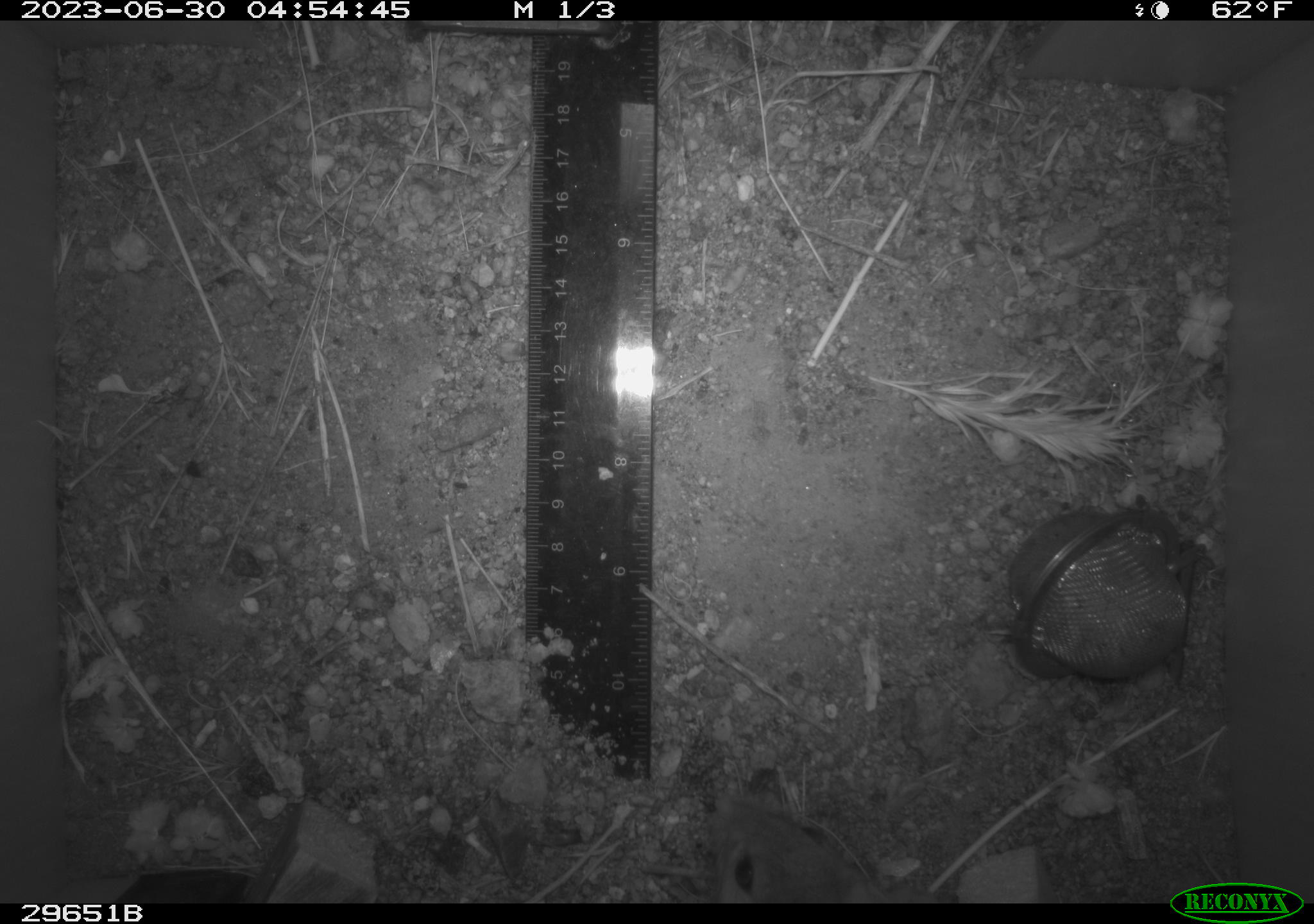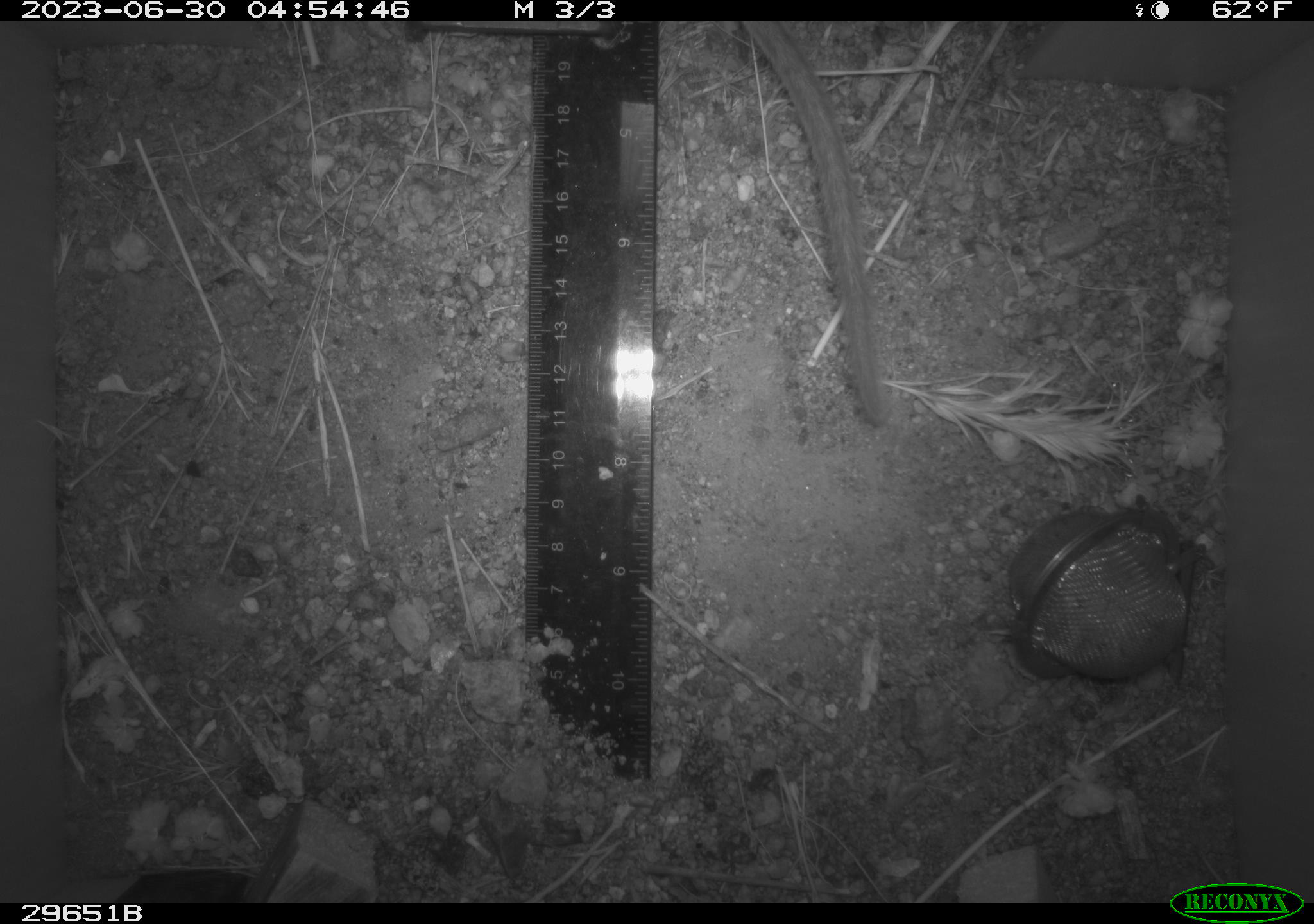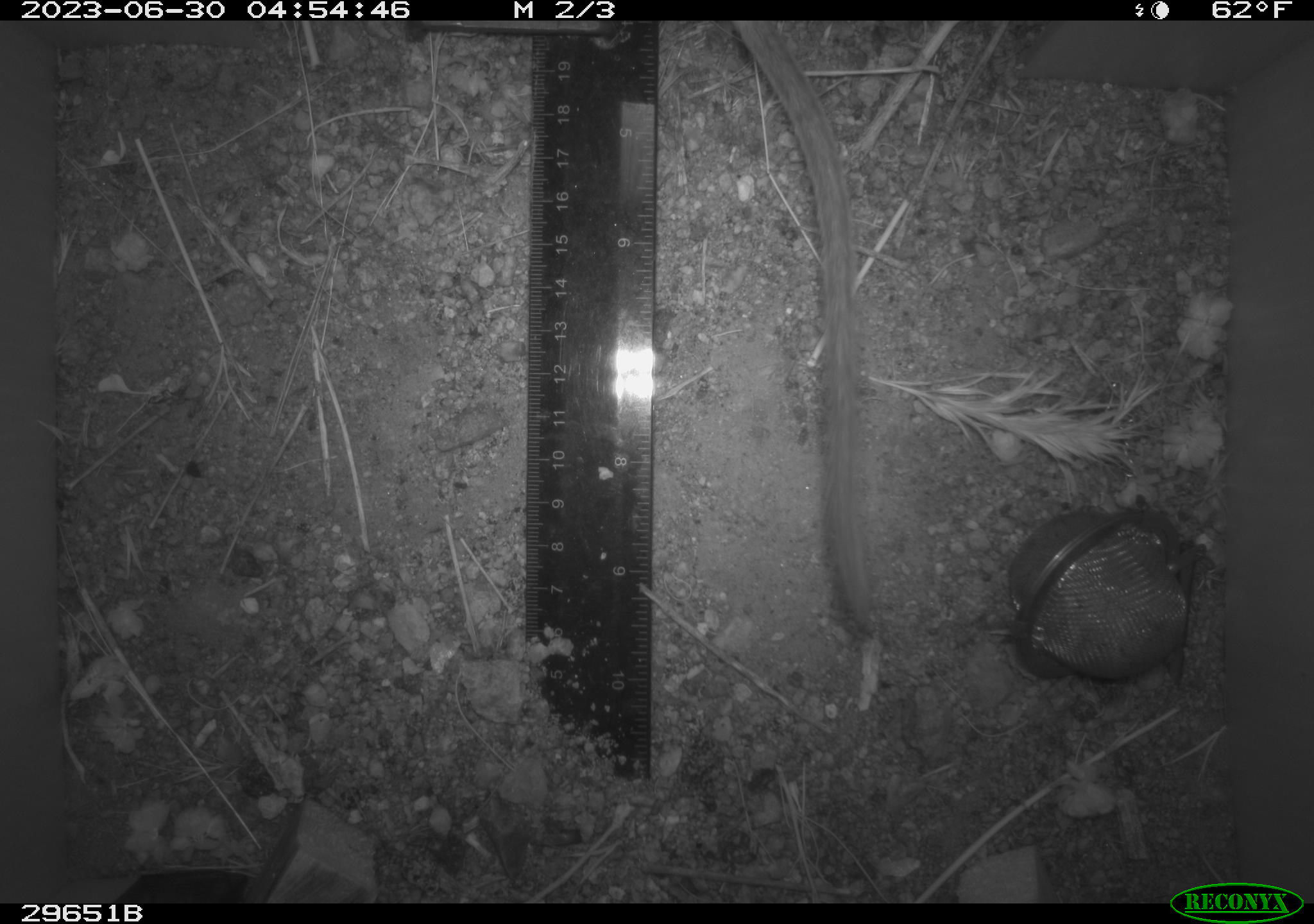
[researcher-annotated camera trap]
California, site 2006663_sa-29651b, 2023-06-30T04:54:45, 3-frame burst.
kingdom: Animalia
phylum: Chordata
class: Mammalia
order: Rodentia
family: Cricetidae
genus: Neotoma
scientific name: Neotoma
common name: pack rat or woodrat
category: neotoma species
Neotoma species (pack rat or woodrat) (Neotoma).